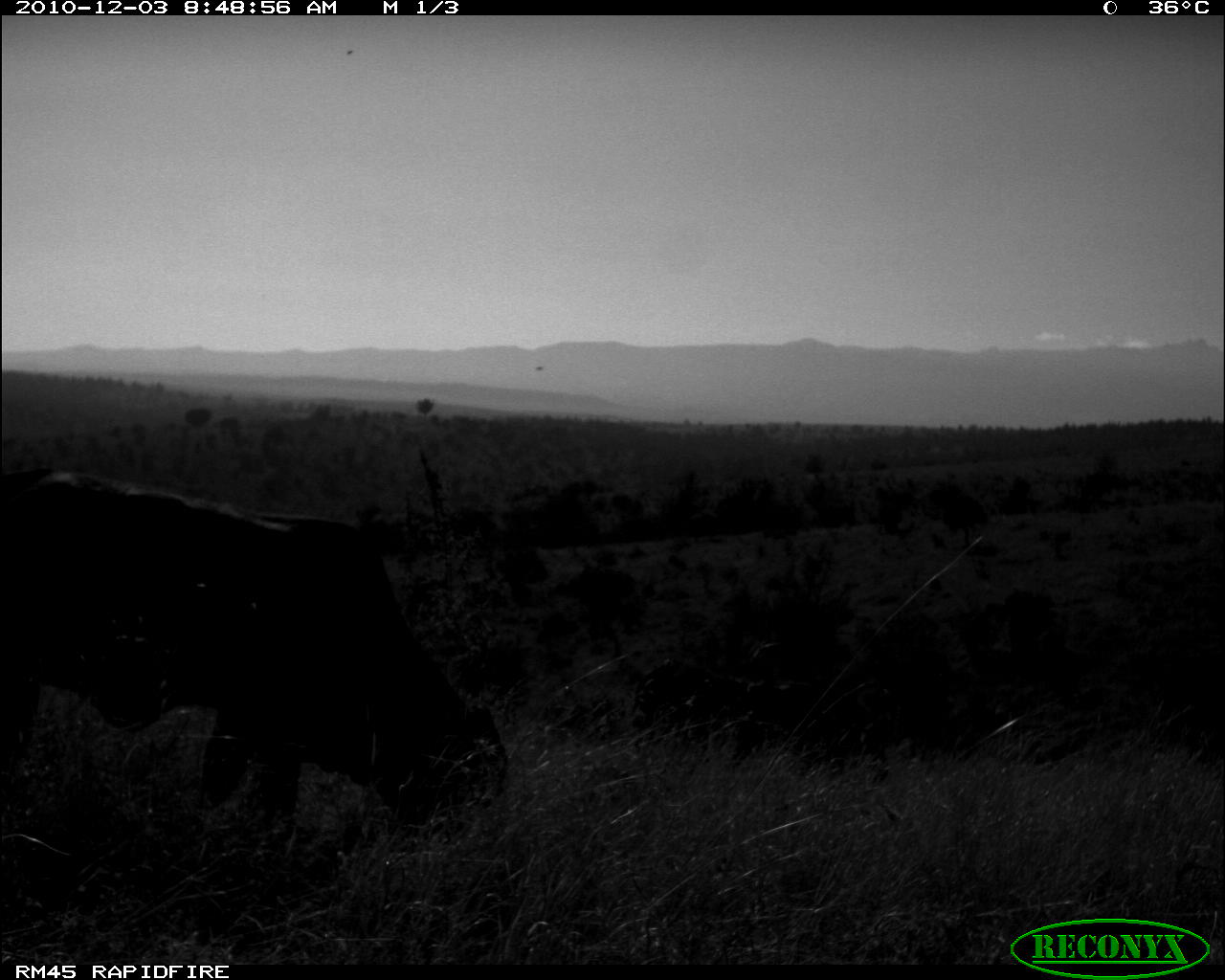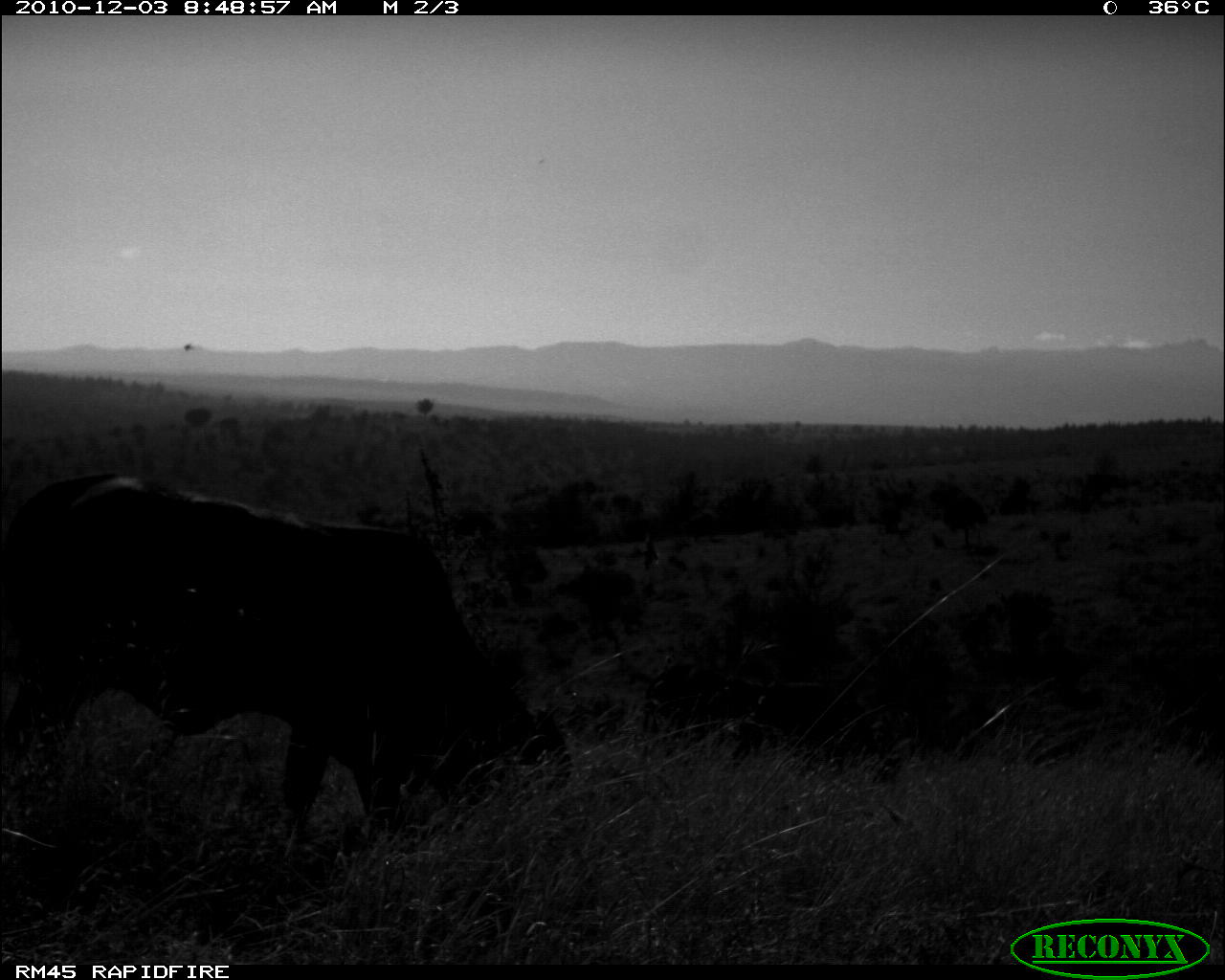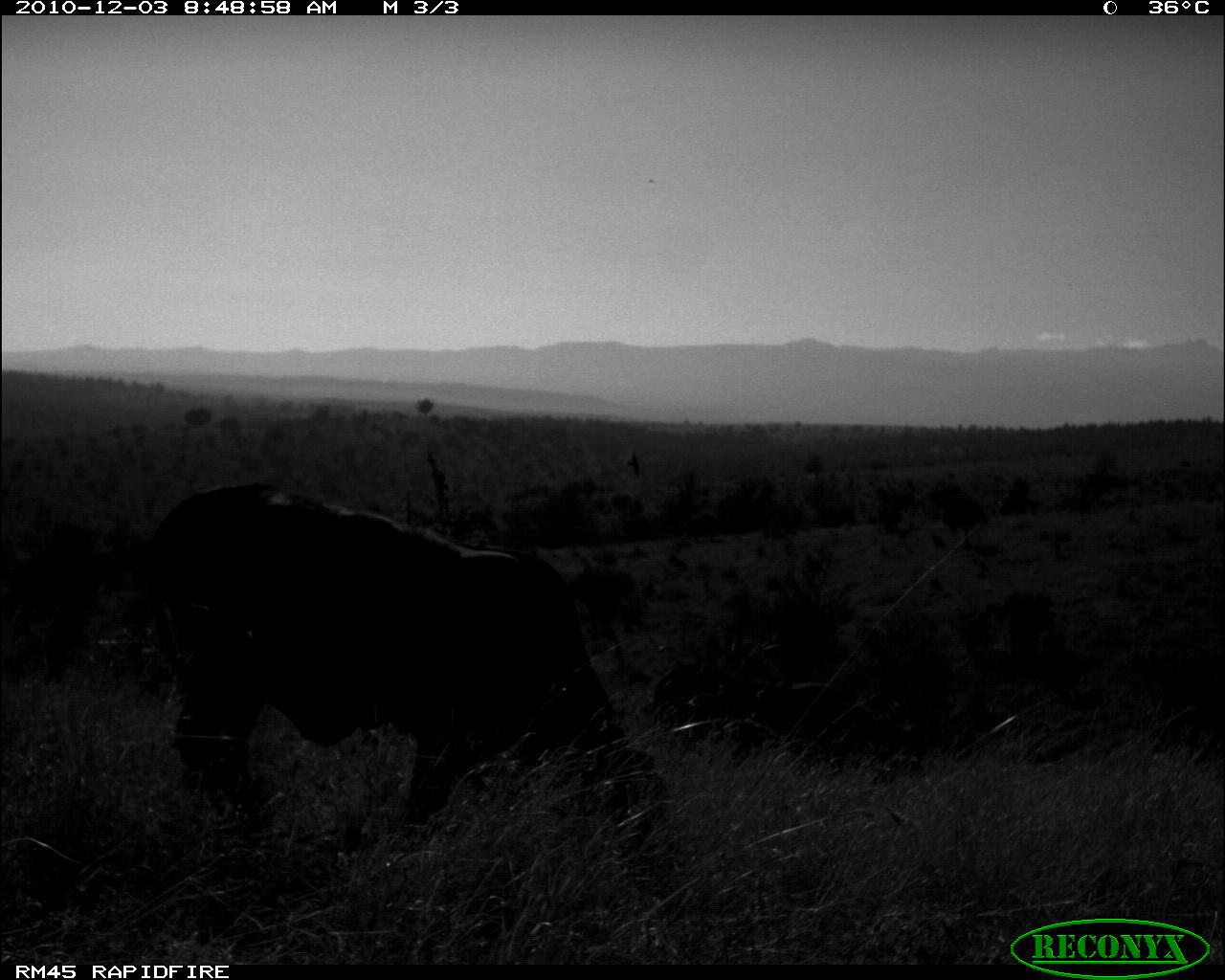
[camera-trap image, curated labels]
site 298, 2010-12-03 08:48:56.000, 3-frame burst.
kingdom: Animalia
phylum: Chordata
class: Mammalia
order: Artiodactyla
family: Bovidae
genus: Bos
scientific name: Bos taurus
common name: domestic cattle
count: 1